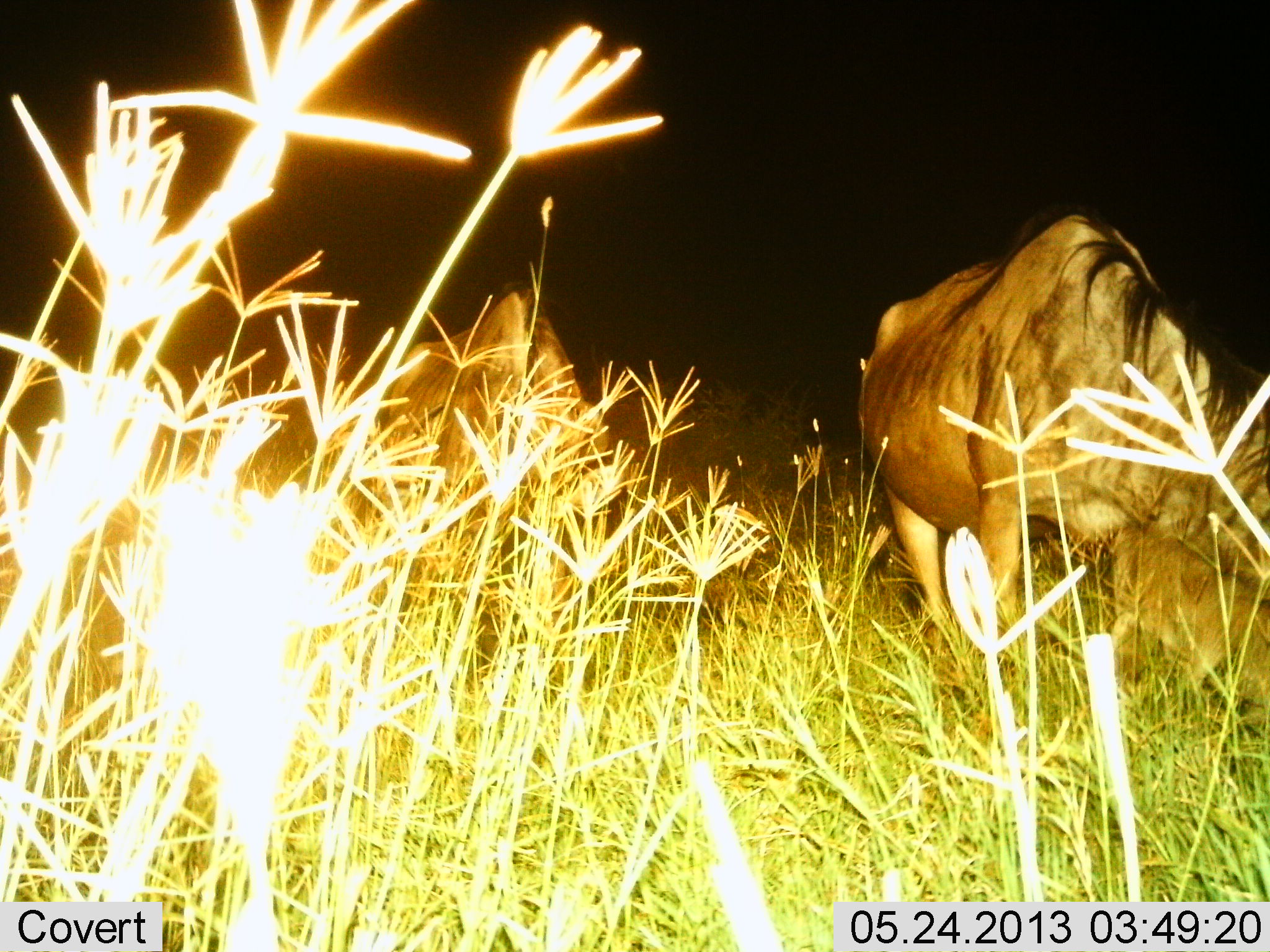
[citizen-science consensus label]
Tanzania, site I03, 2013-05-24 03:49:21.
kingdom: Animalia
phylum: Chordata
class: Mammalia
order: Artiodactyla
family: Bovidae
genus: Connochaetes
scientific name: Connochaetes taurinus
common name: blue wildebeest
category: wildebeest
Wildebeest (blue wildebeest) (Connochaetes taurinus), count 2. Behavior (volunteer vote fractions): standing 30%, resting 0%, moving 10%, interacting 0%. Young present (vote fraction): 0%. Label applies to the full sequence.